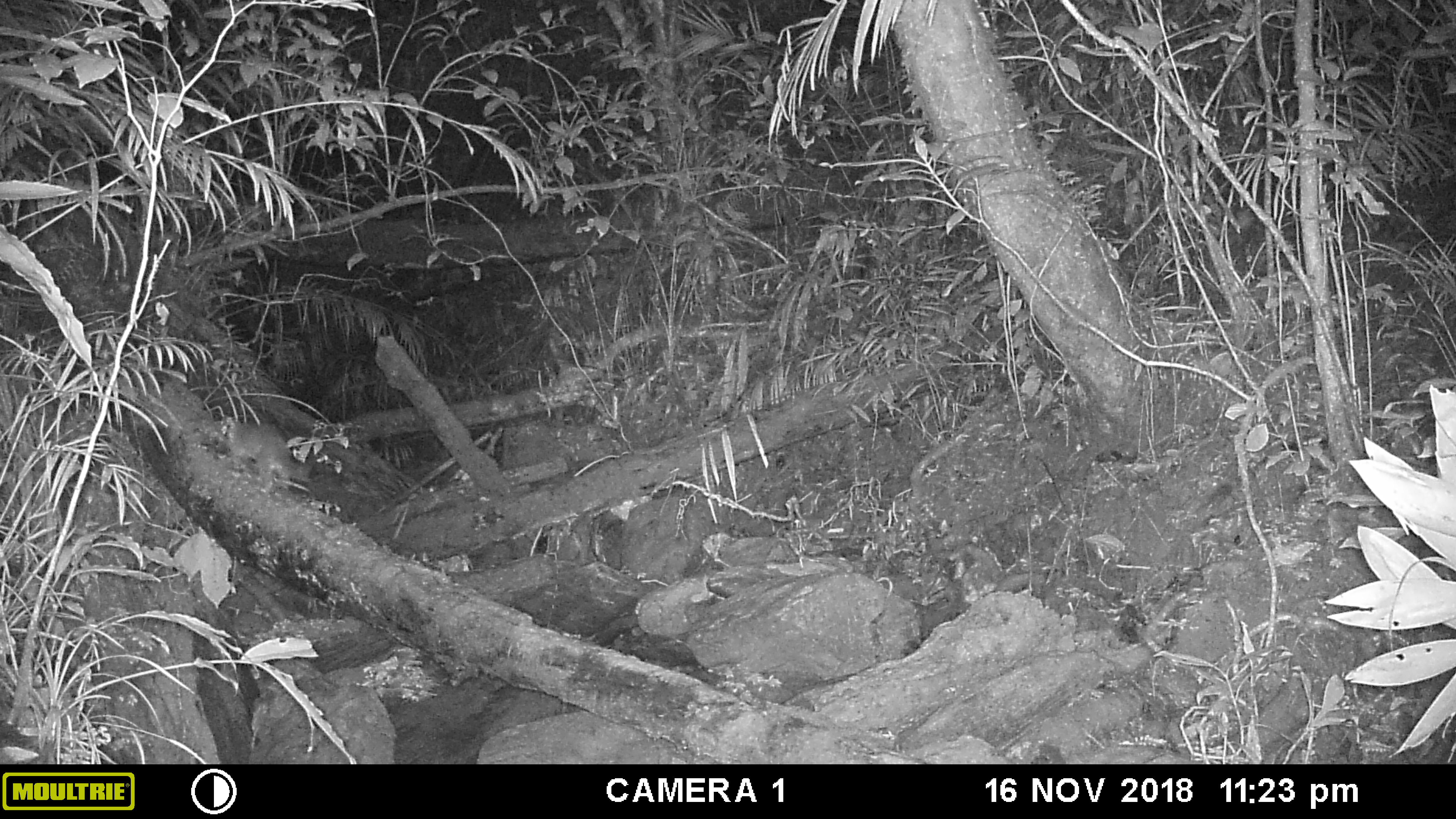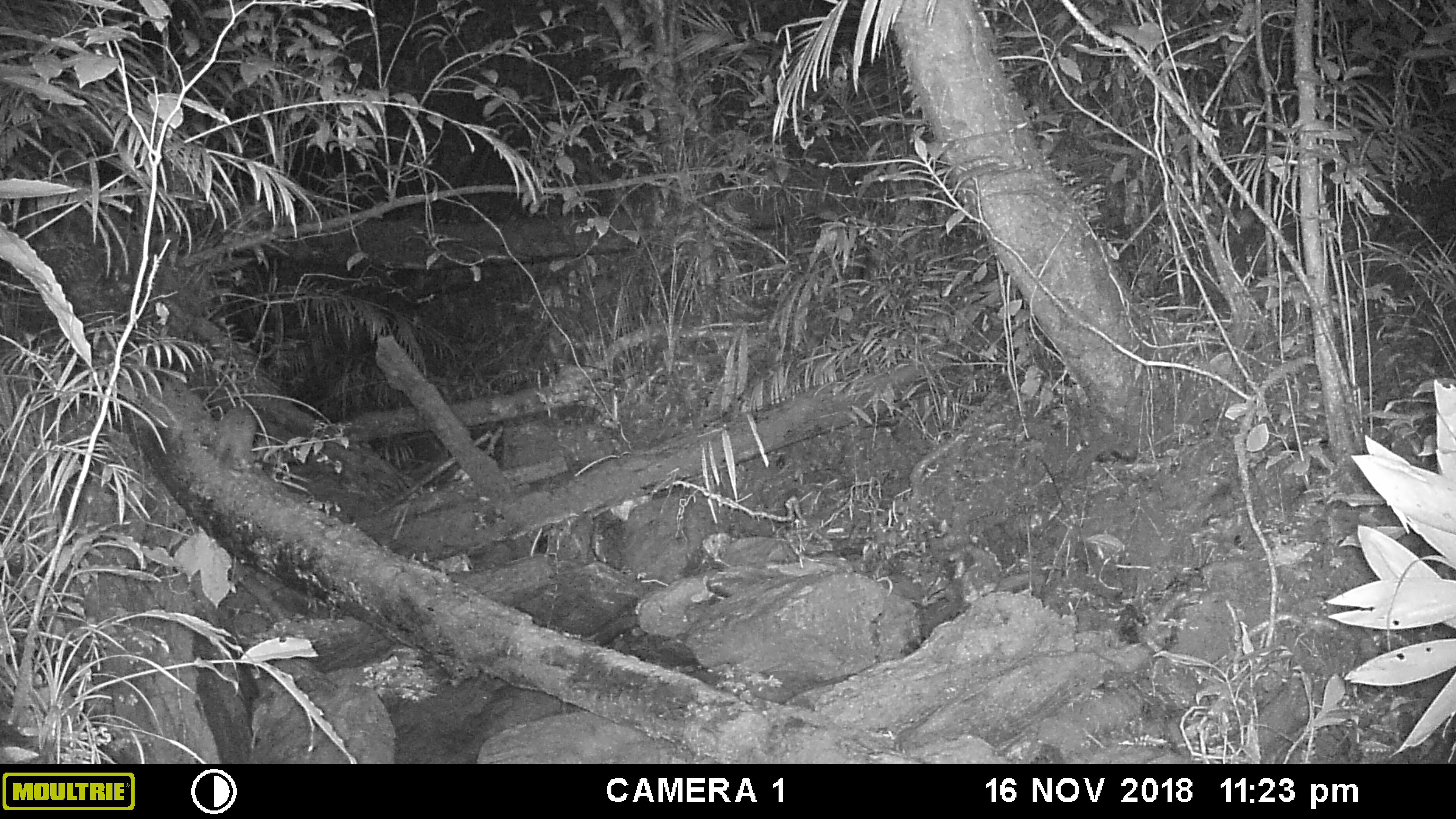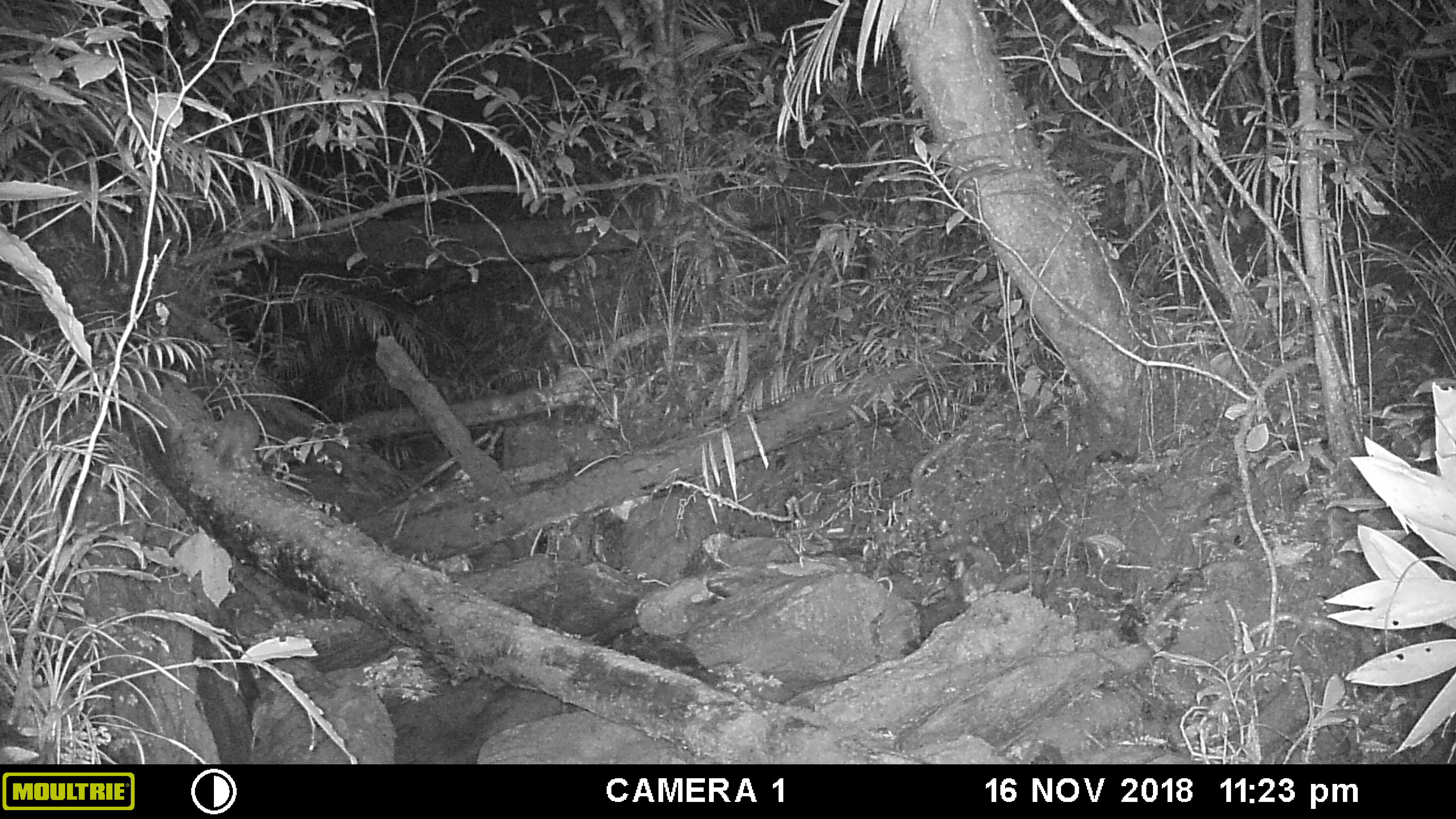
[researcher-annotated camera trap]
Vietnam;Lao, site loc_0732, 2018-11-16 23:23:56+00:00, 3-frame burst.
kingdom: Animalia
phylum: Chordata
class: Mammalia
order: Carnivora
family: Mustelidae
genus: Melogale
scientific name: Melogale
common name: ferret badger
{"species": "ferret badger (Melogale)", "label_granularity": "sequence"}